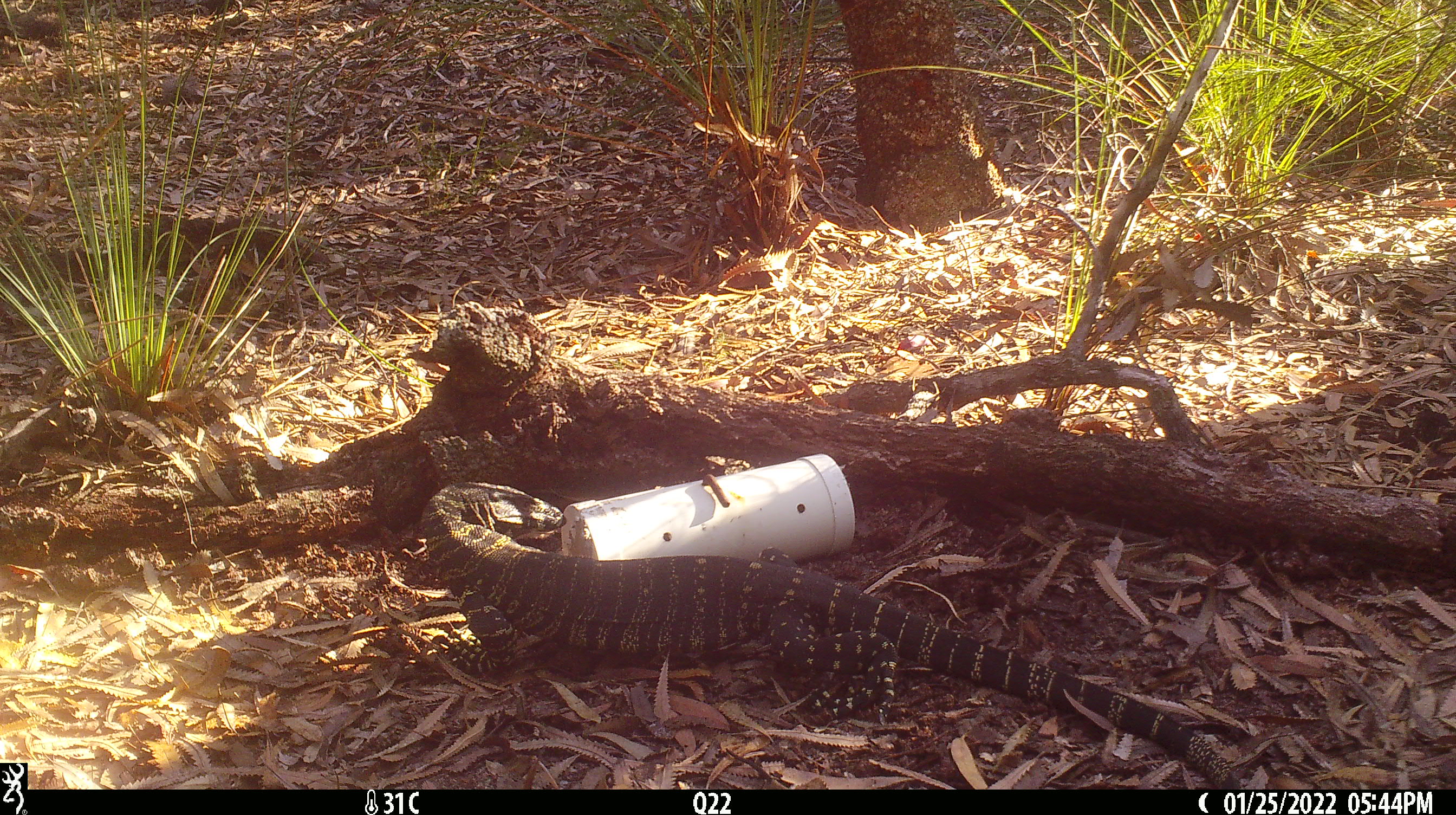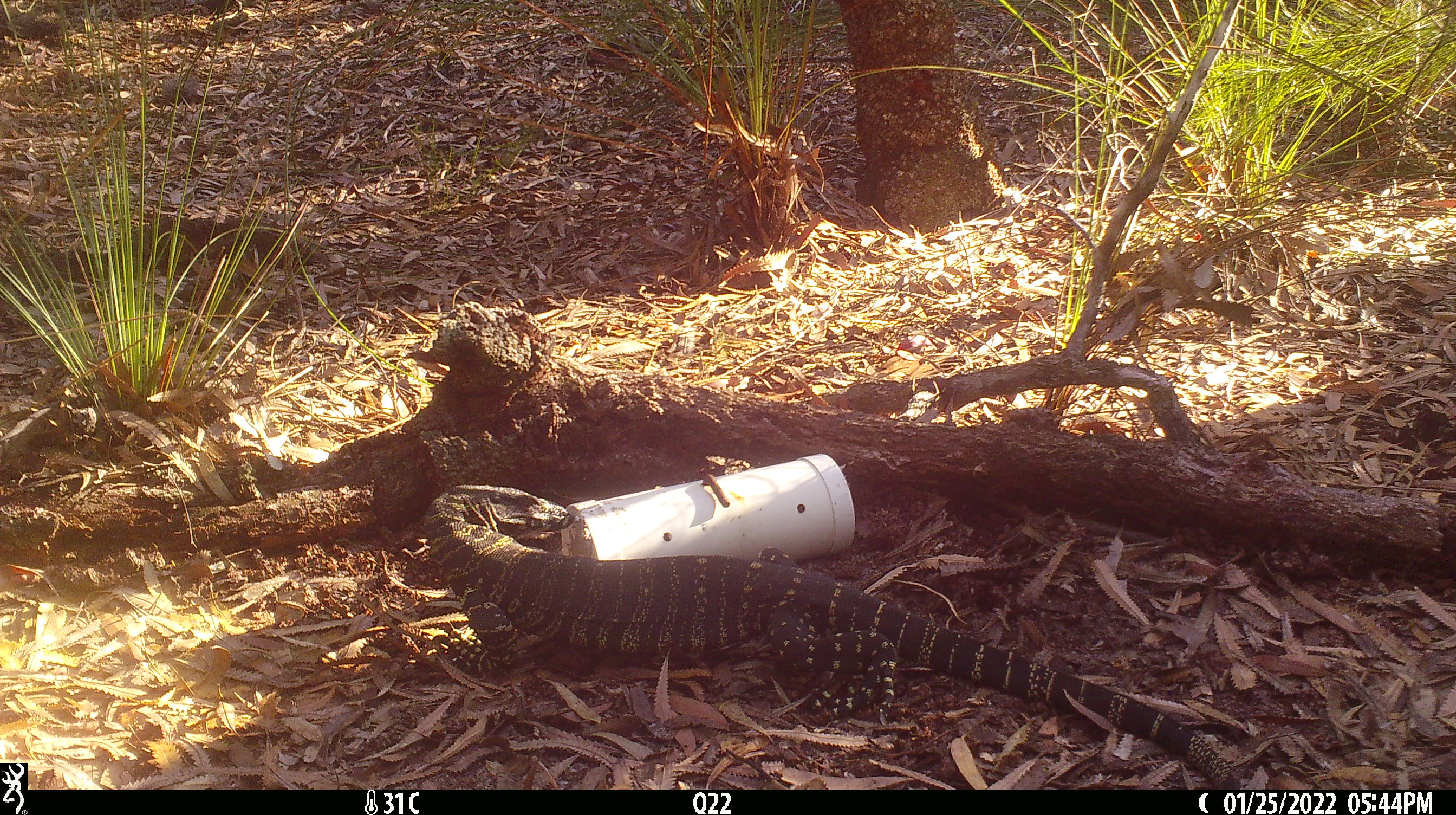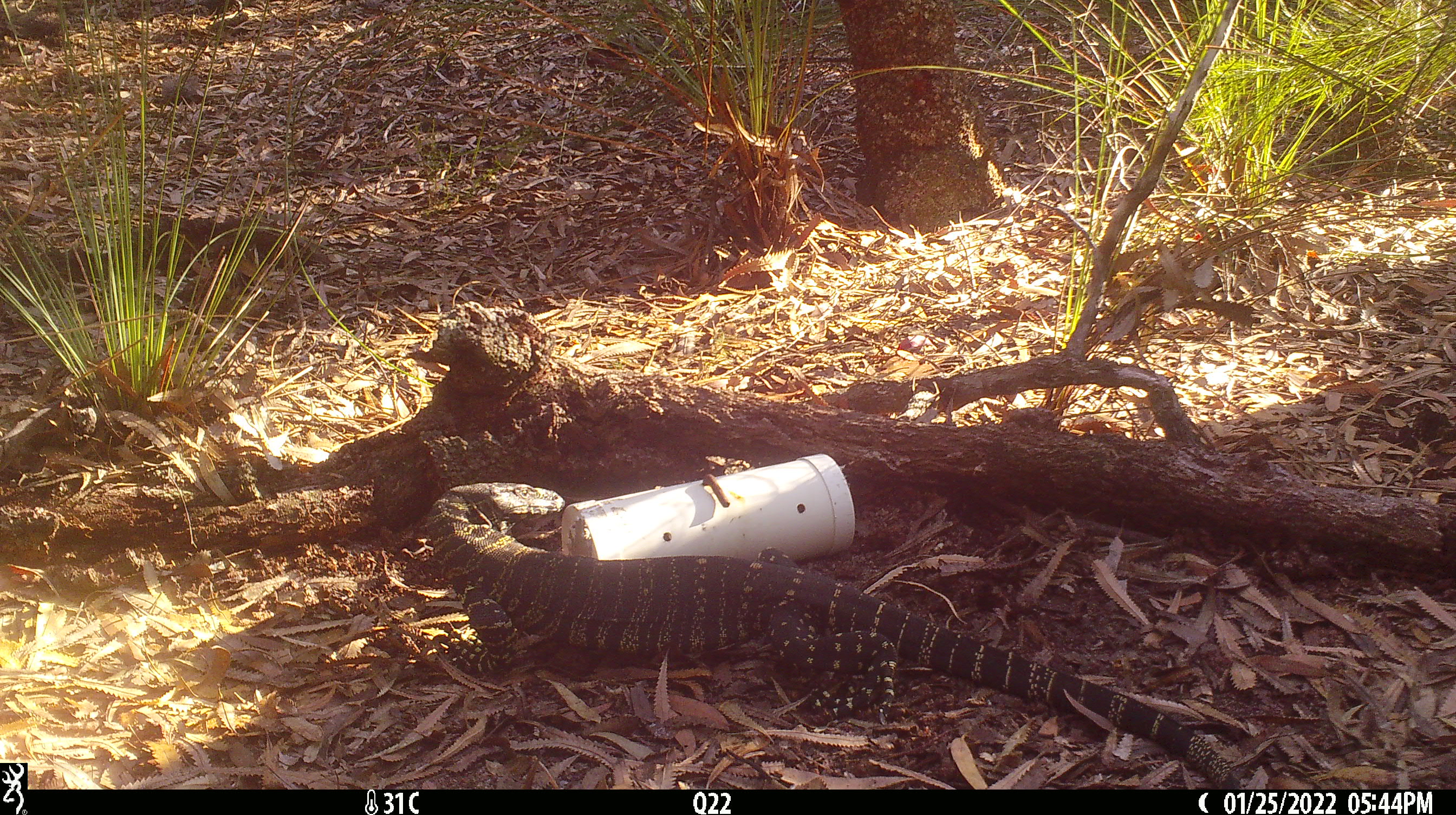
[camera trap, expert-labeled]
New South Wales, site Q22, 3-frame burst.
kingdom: Animalia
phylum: Chordata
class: Reptilia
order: Squamata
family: Varanidae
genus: Varanus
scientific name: Varanus varius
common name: lace monitor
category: goanna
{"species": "goanna (lace monitor) (Varanus varius)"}